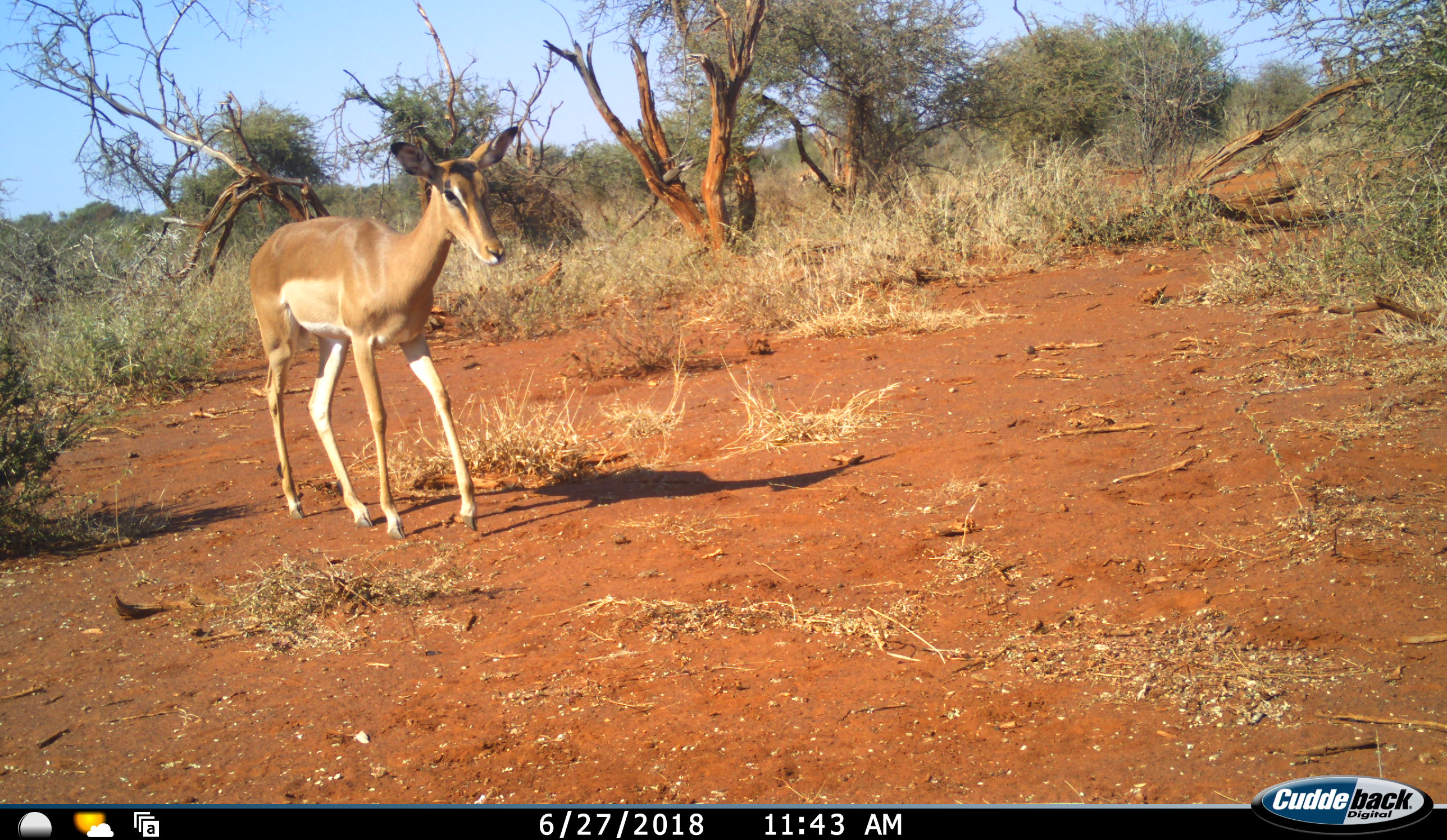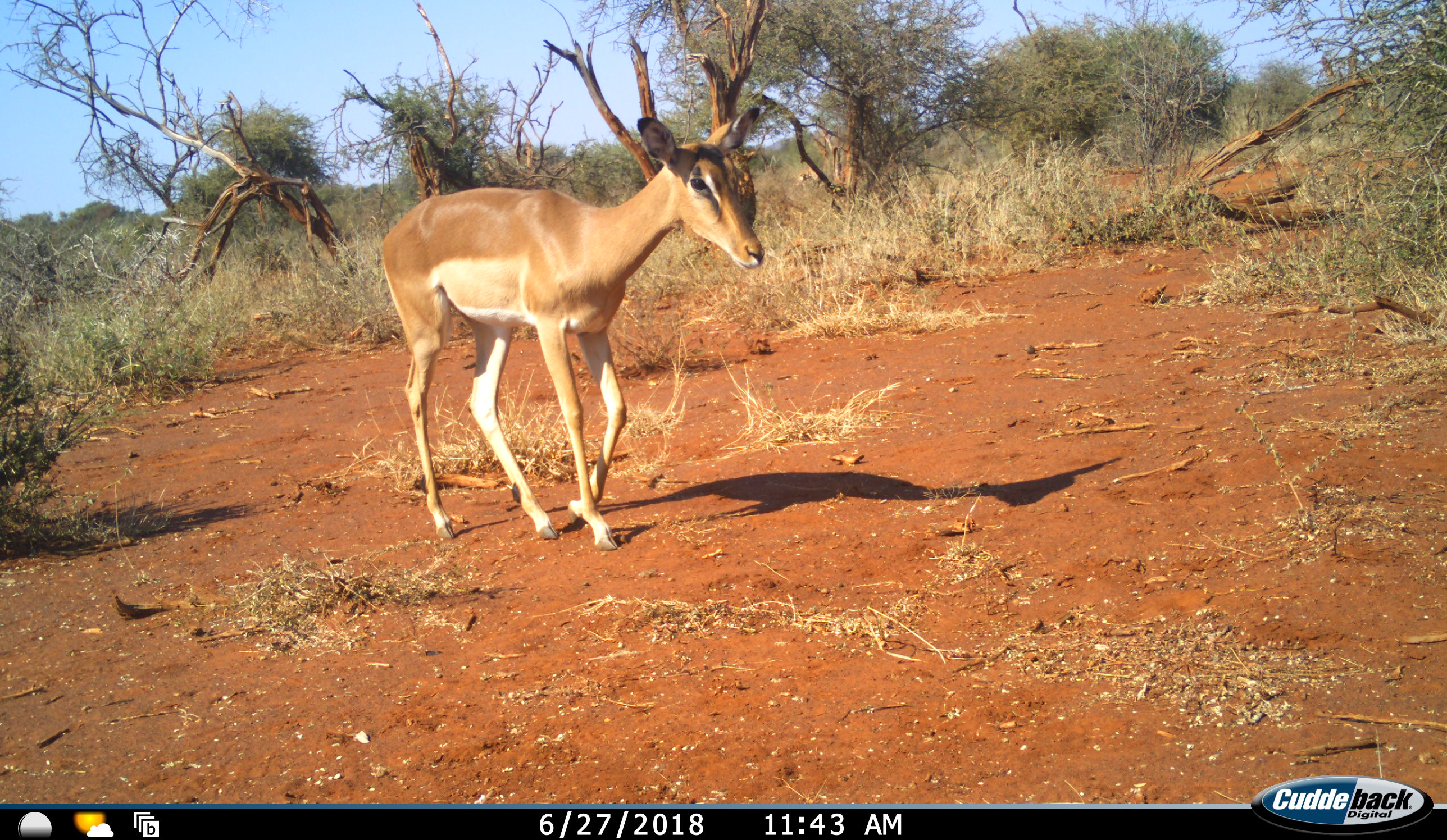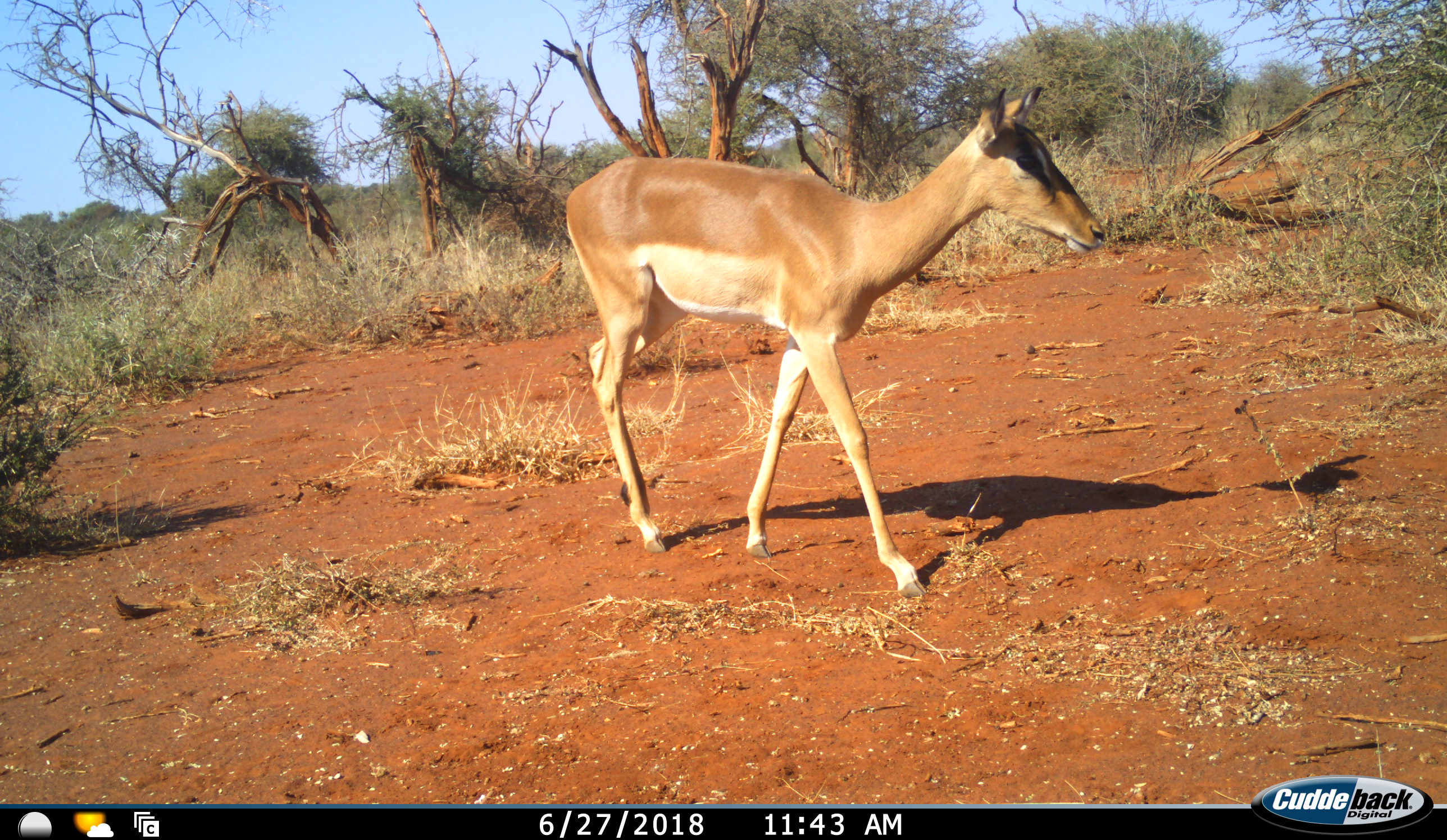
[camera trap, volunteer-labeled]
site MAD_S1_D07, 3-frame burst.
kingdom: Animalia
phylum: Chordata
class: Mammalia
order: Artiodactyla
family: Bovidae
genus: Aepyceros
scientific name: Aepyceros melampus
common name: impala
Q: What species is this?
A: Impala (Aepyceros melampus).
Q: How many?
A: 1.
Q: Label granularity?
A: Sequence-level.